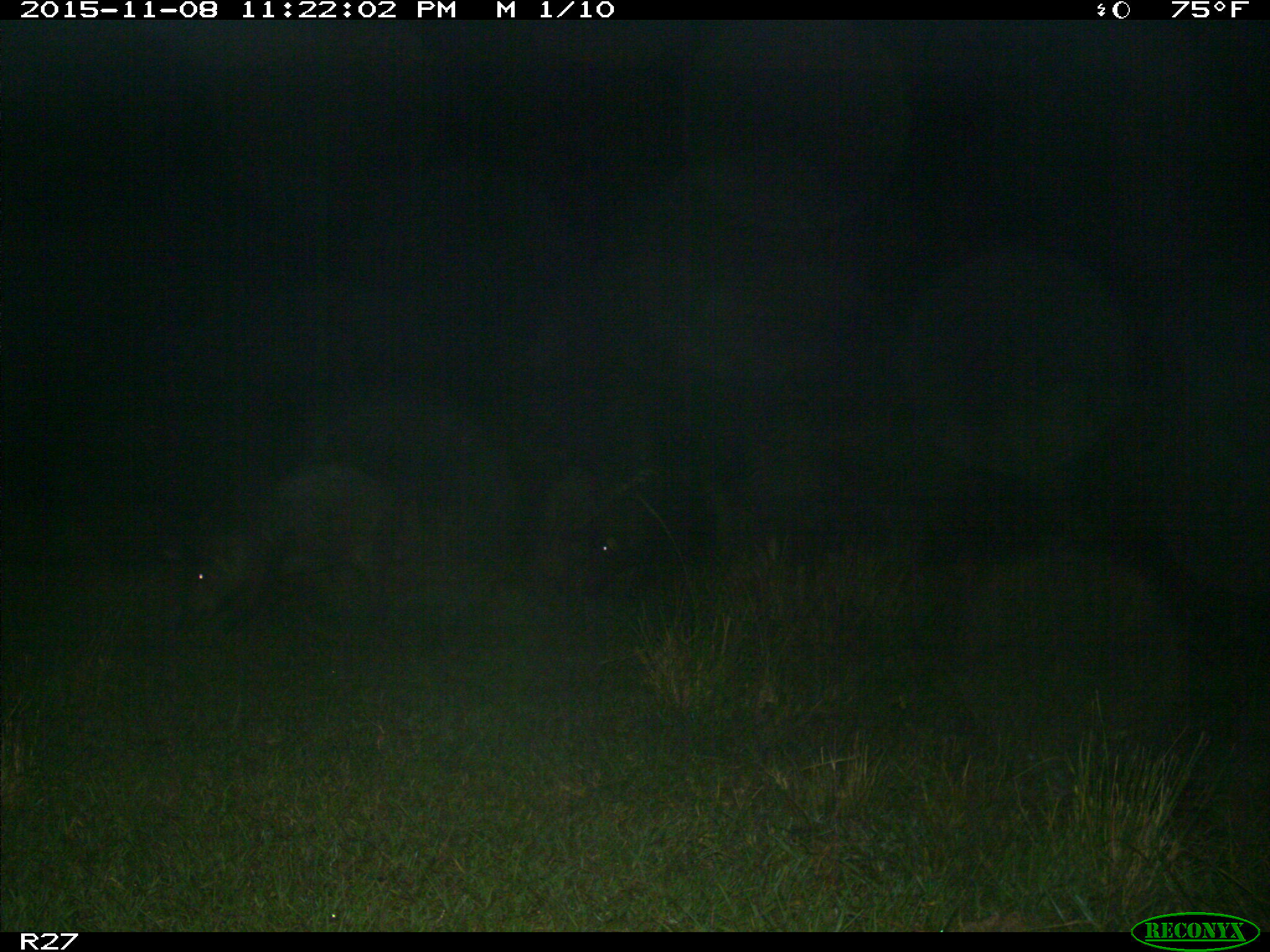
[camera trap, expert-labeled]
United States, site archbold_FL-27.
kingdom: Animalia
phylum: Chordata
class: Mammalia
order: Artiodactyla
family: Suidae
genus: Sus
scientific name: Sus scrofa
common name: wild boar